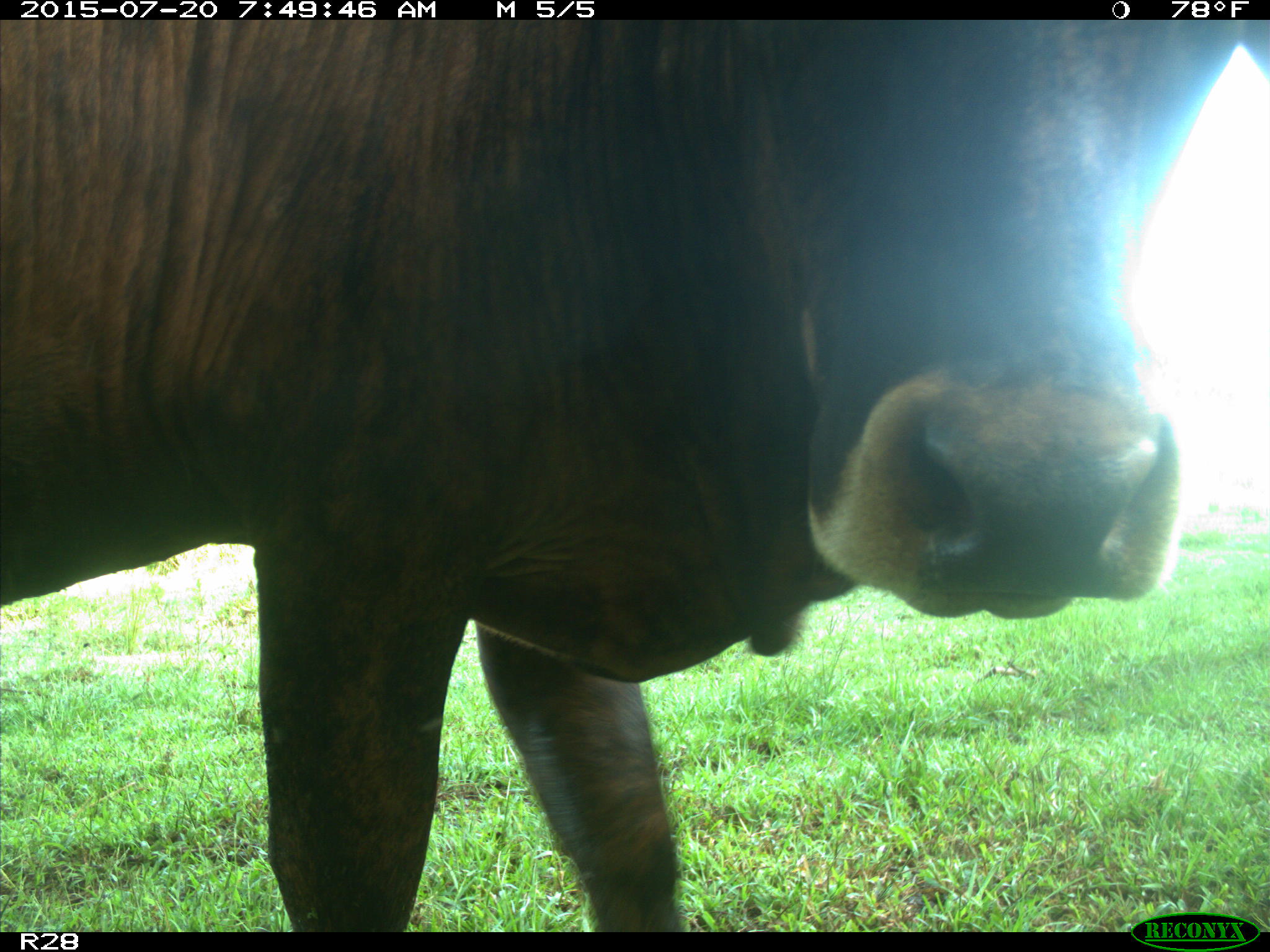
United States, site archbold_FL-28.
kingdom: Animalia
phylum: Chordata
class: Mammalia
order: Artiodactyla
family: Bovidae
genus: Bos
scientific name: Bos taurus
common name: domestic cow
Bos taurus (domestic cow).